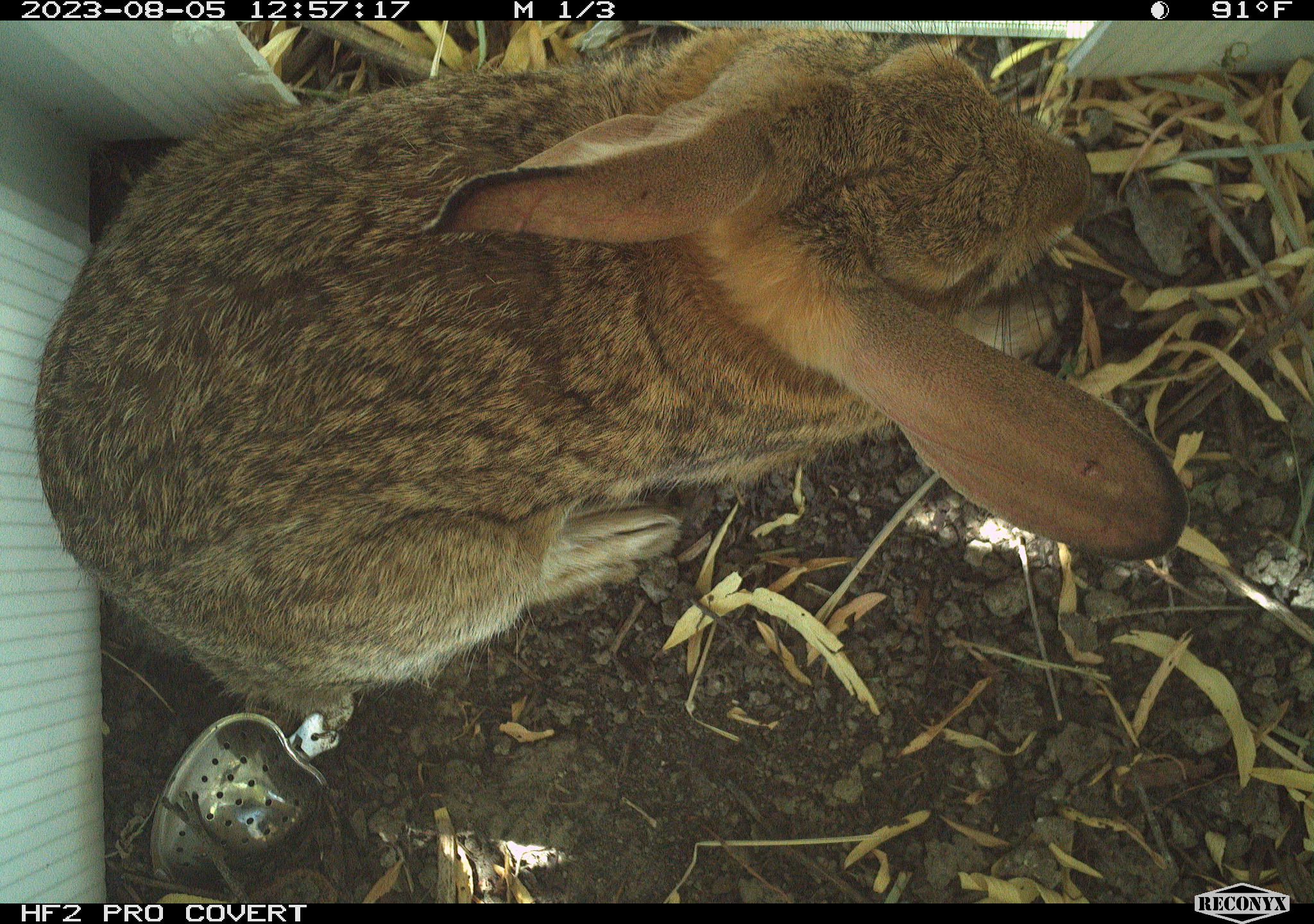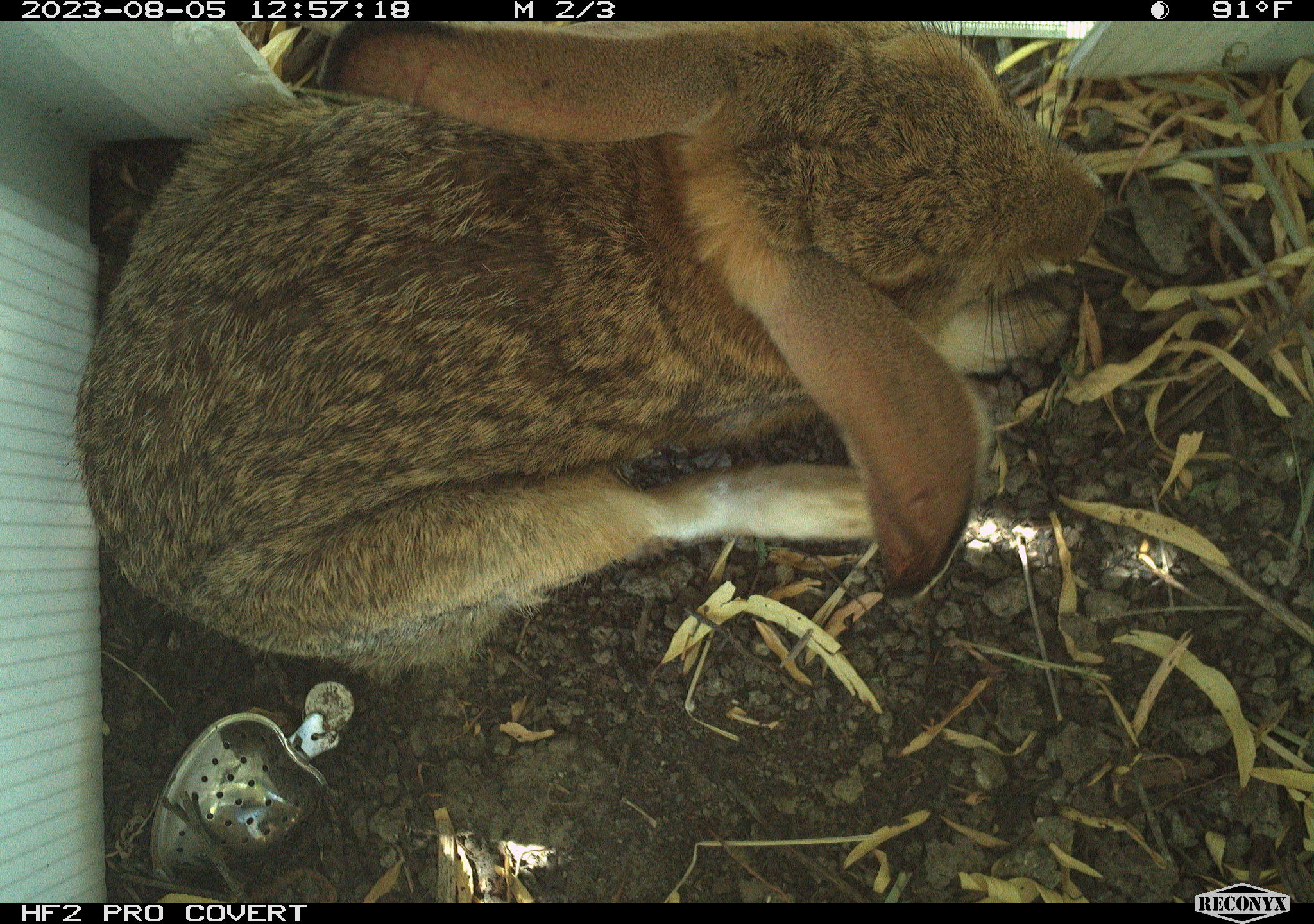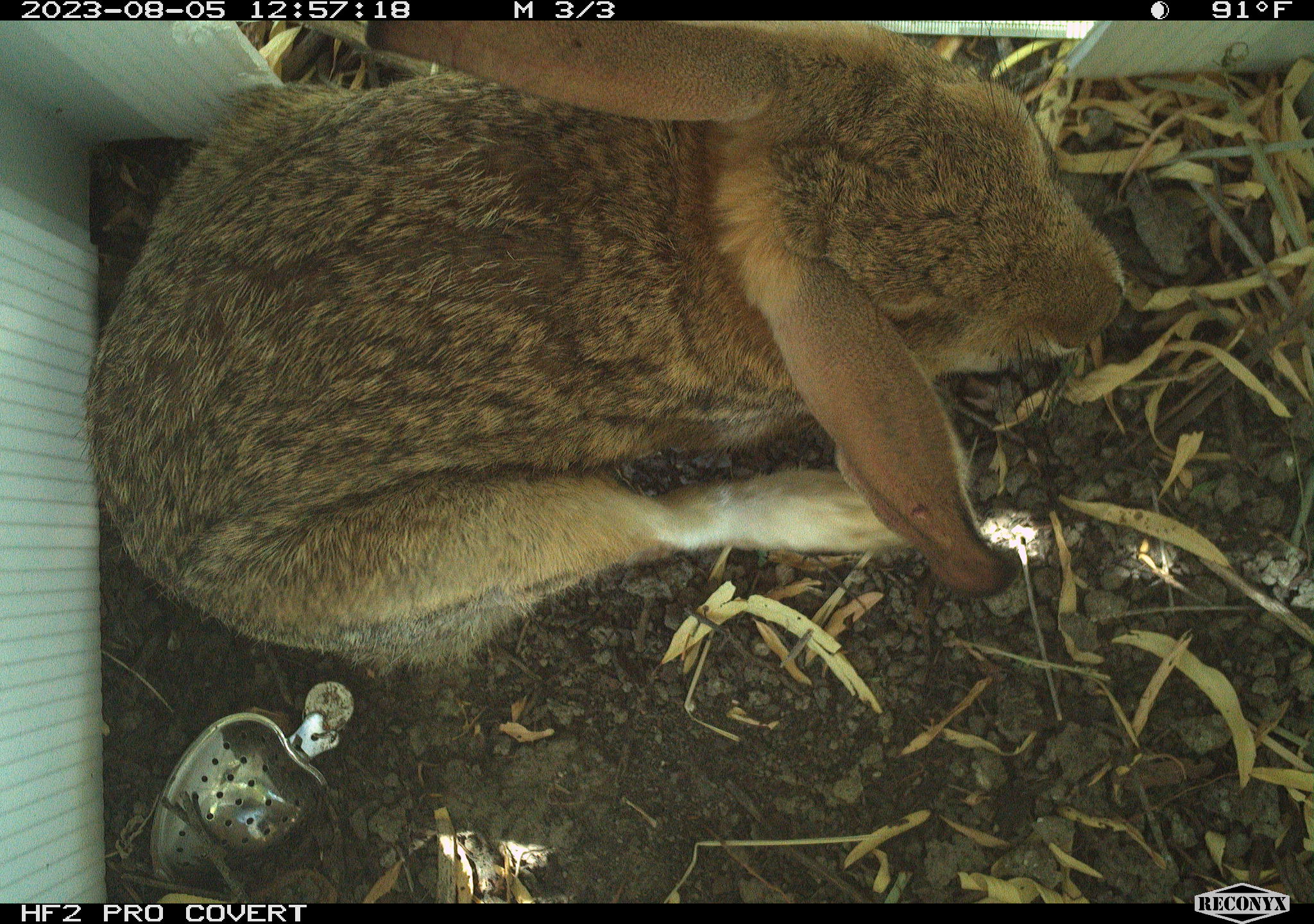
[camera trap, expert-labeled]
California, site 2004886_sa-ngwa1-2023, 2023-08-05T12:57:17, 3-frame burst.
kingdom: Animalia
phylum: Chordata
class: Mammalia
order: Lagomorpha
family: Leporidae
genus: Sylvilagus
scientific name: Sylvilagus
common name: cottontail rabbits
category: sylvilagus species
Sylvilagus species (cottontail rabbits) (Sylvilagus).